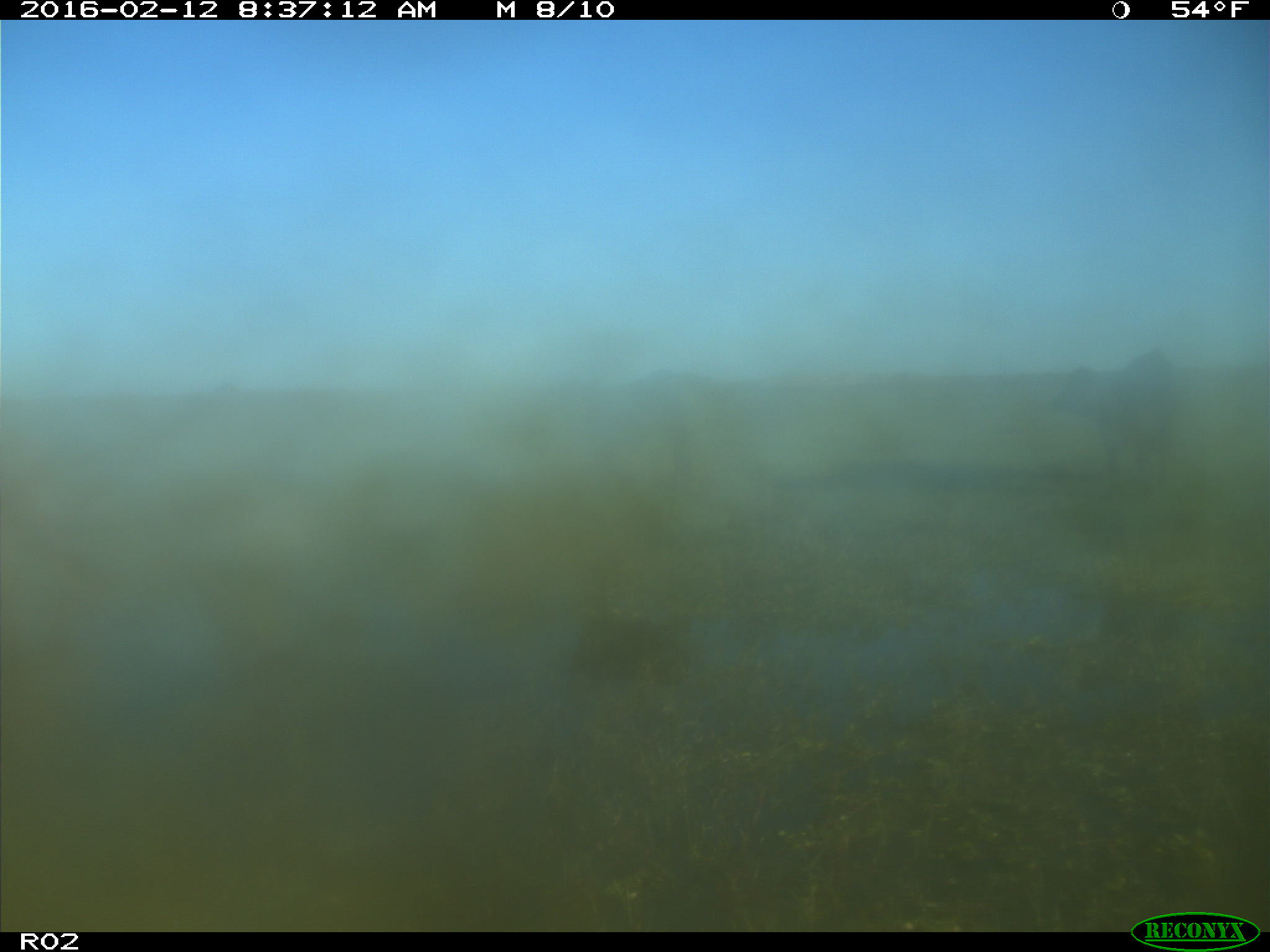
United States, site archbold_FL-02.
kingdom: Animalia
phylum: Chordata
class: Mammalia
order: Artiodactyla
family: Bovidae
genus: Bos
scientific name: Bos taurus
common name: domestic cow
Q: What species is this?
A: Bos taurus (domestic cow).